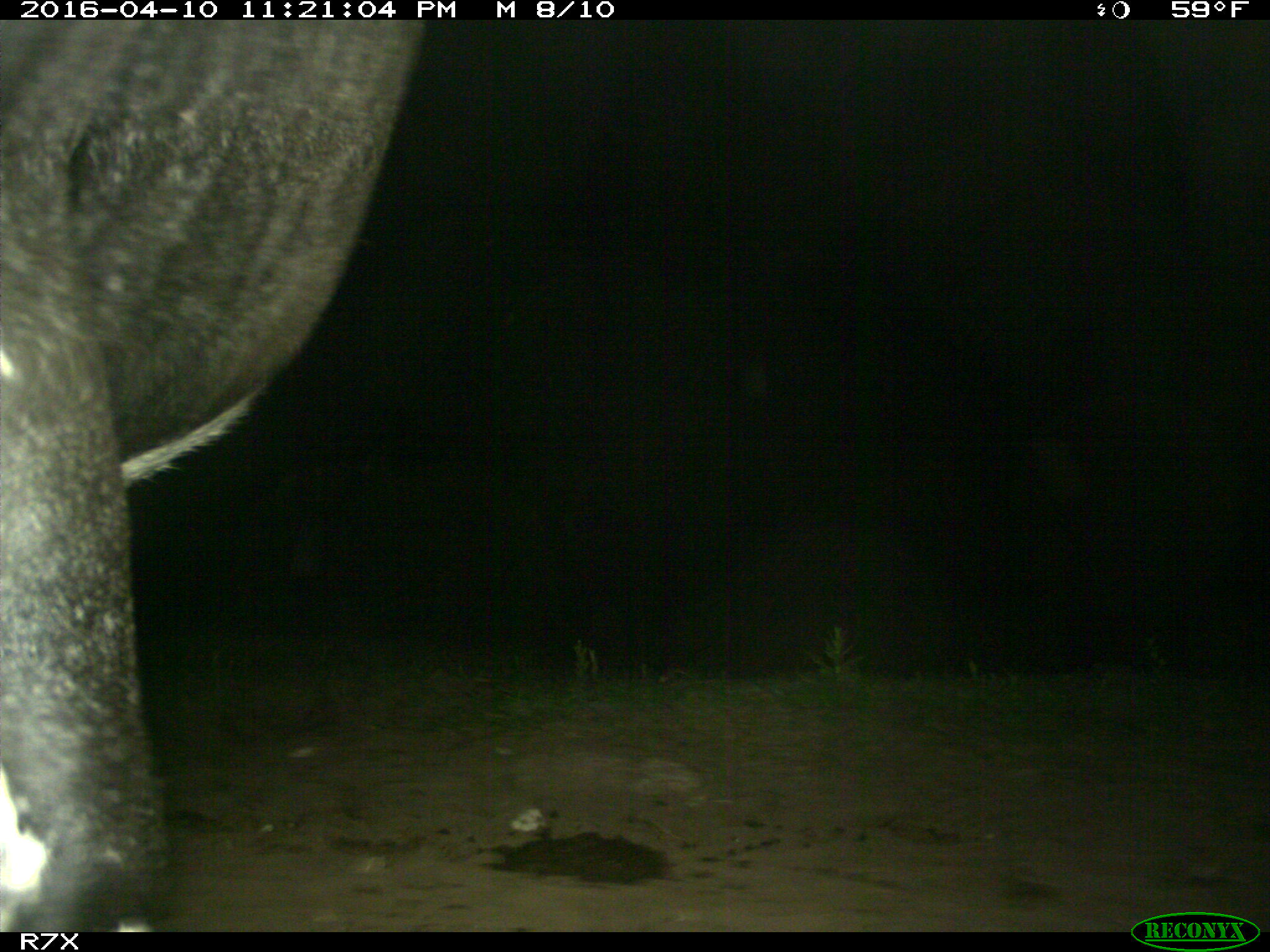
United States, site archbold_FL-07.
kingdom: Animalia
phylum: Chordata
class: Mammalia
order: Artiodactyla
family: Bovidae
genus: Bos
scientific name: Bos taurus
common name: domestic cow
Bos taurus (domestic cow).